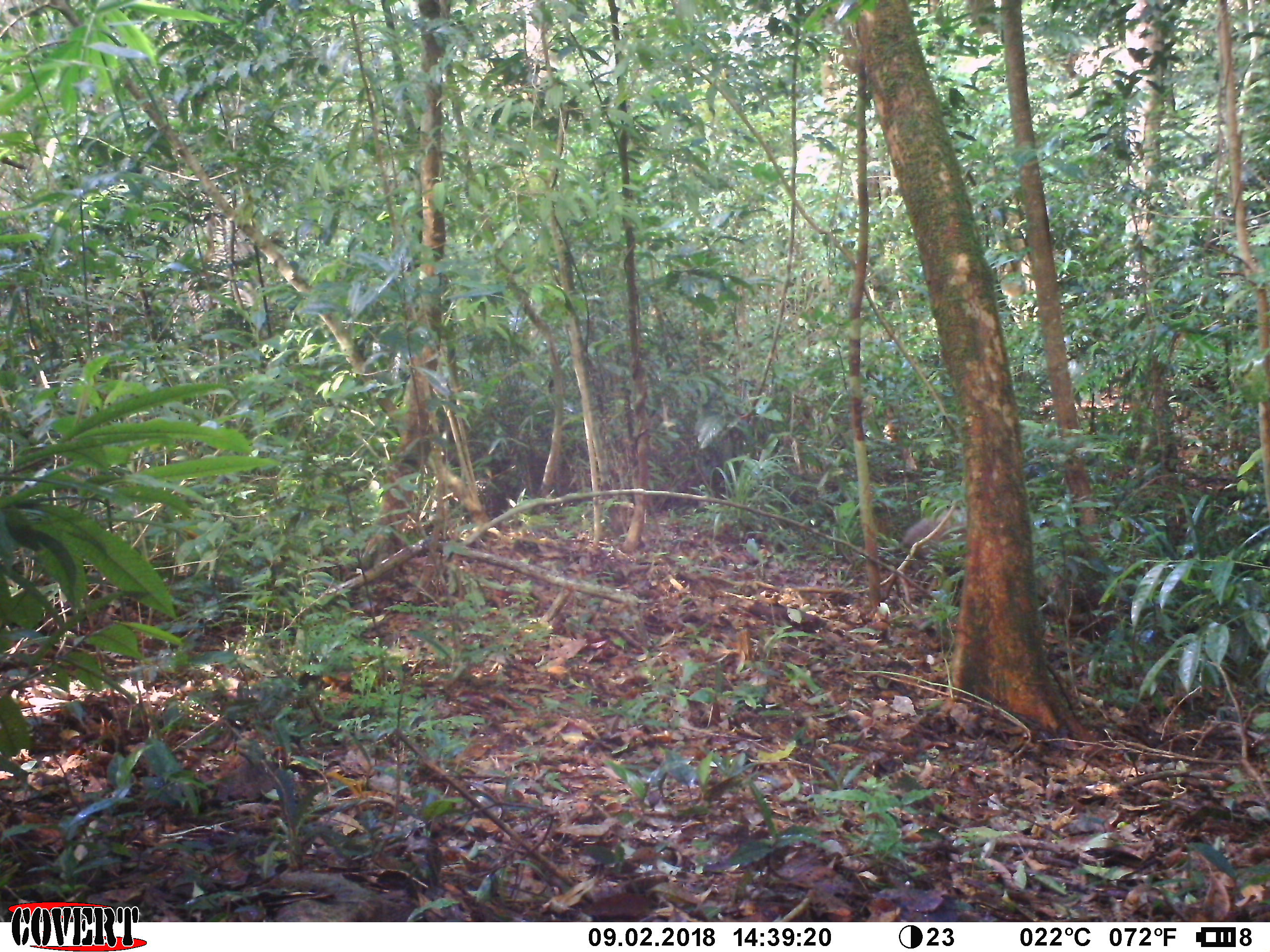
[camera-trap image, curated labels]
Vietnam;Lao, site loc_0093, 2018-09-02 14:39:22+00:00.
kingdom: Animalia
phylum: Chordata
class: Mammalia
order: Artiodactyla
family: Suidae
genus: Sus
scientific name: Sus scrofa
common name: eurasian wild pig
Eurasian wild pig (Sus scrofa). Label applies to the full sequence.